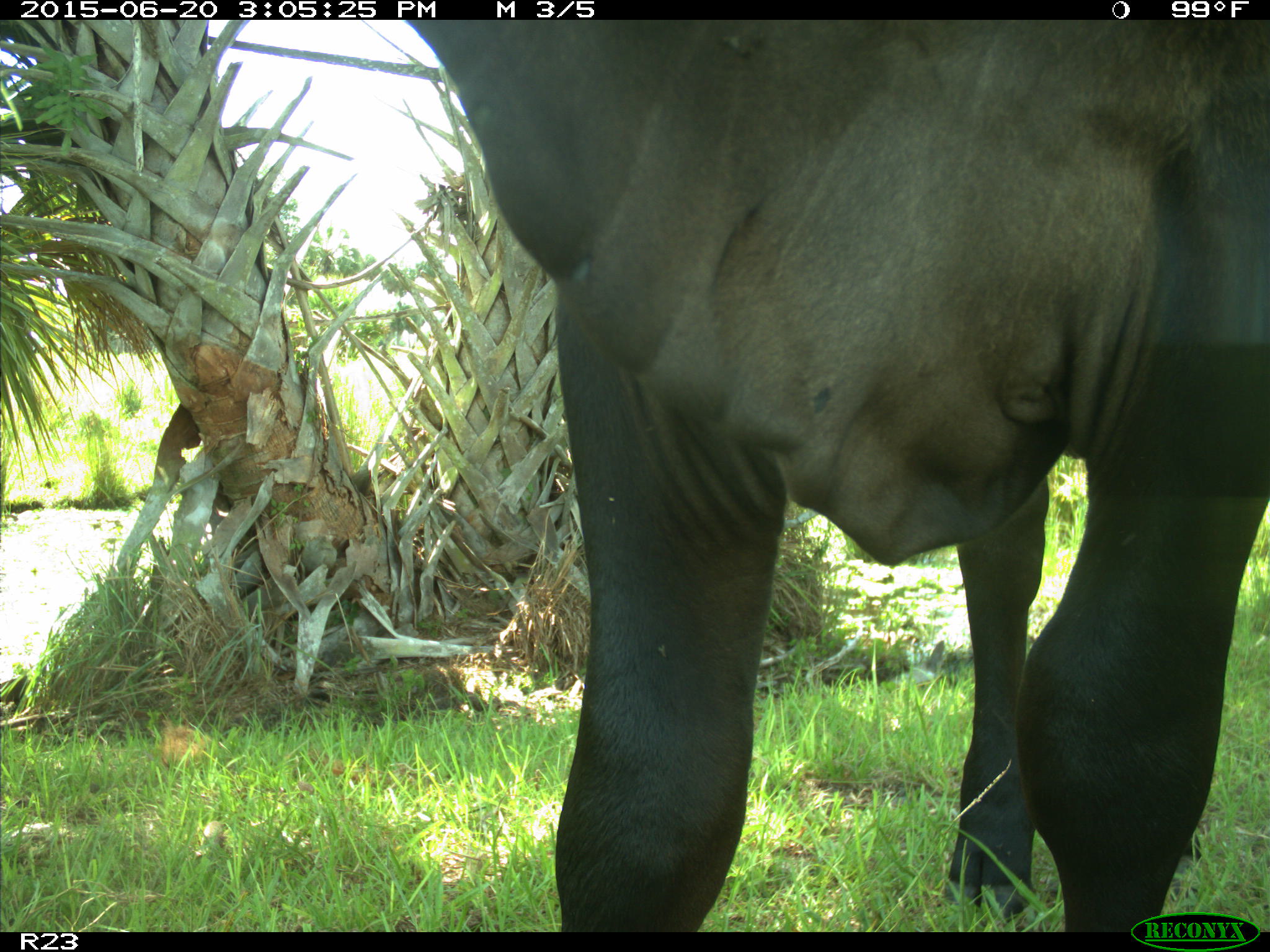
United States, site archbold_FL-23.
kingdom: Animalia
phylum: Chordata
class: Mammalia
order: Artiodactyla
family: Bovidae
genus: Bos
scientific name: Bos taurus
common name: domestic cow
Bos taurus (domestic cow).